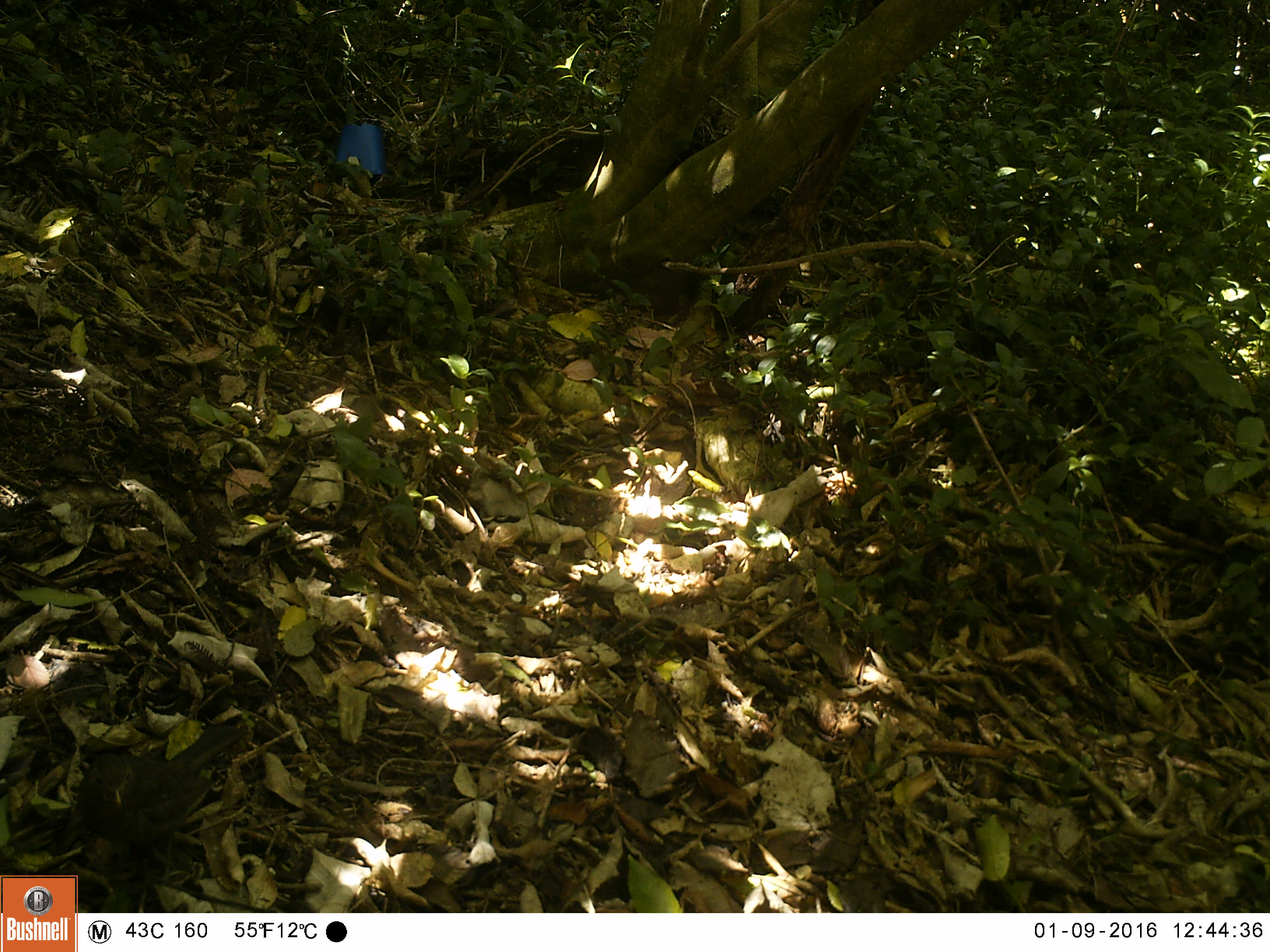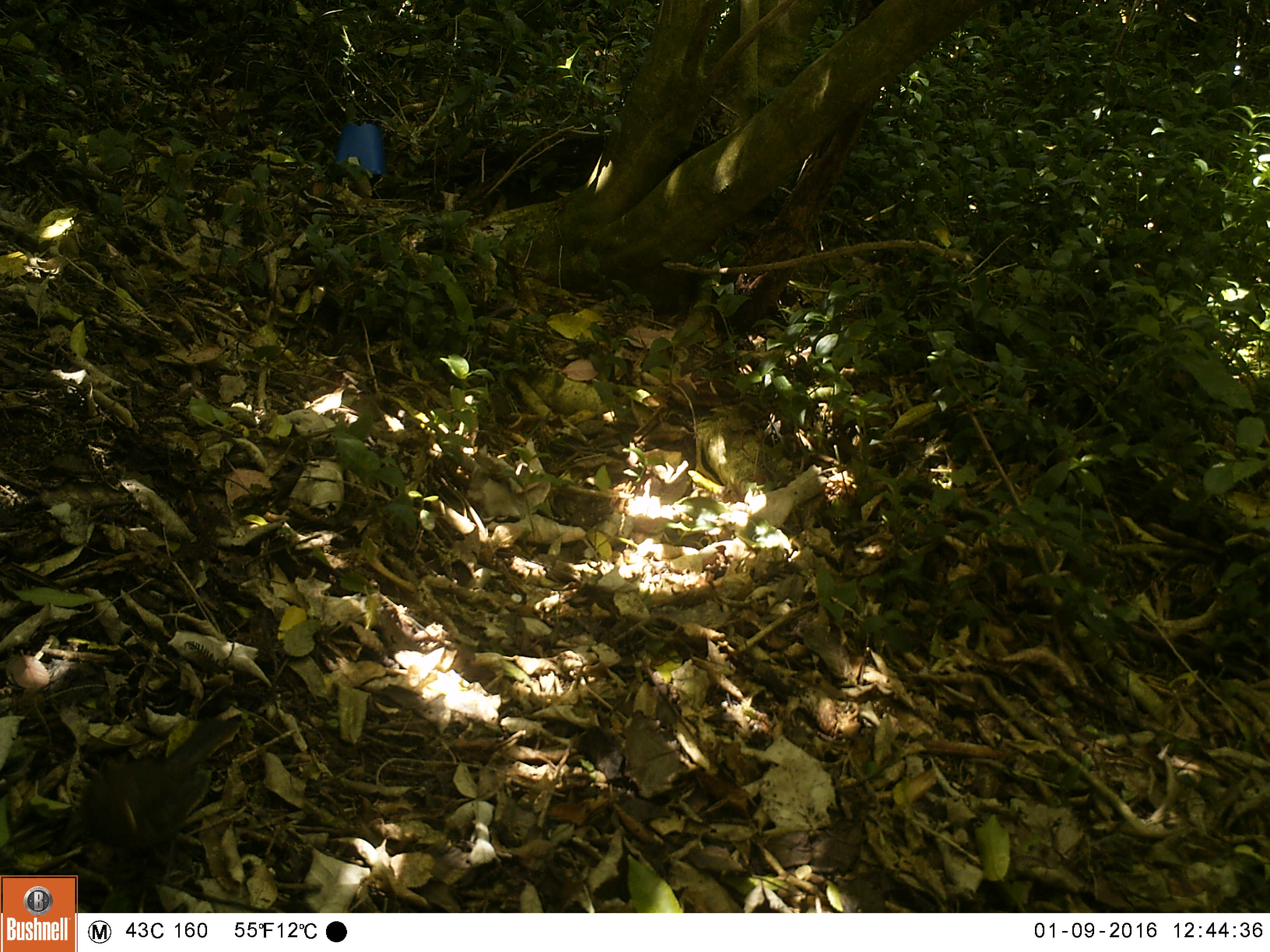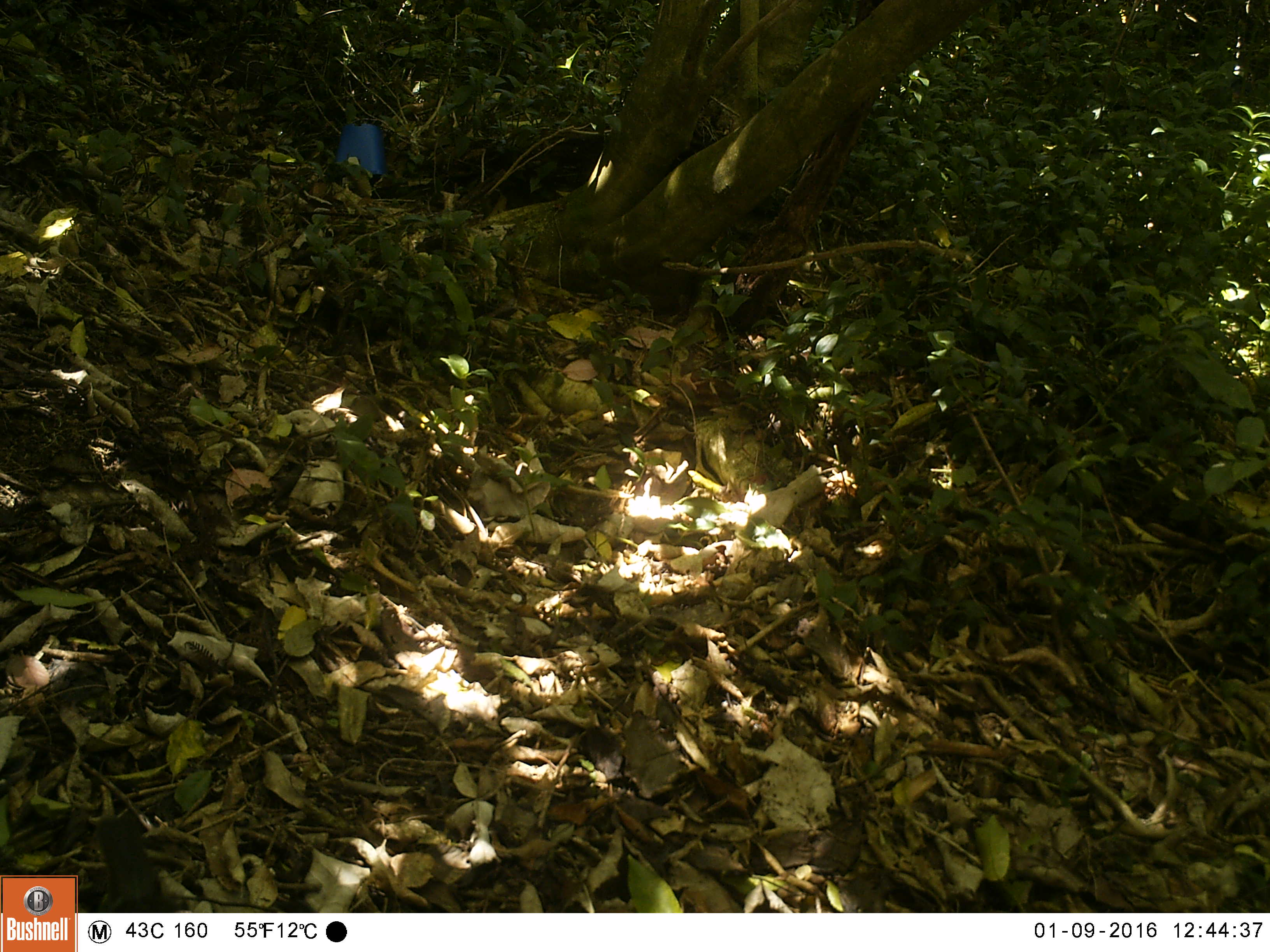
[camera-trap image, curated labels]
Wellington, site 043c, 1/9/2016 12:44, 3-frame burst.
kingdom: Animalia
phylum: Chordata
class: Aves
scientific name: Aves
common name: bird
Bird (Aves).